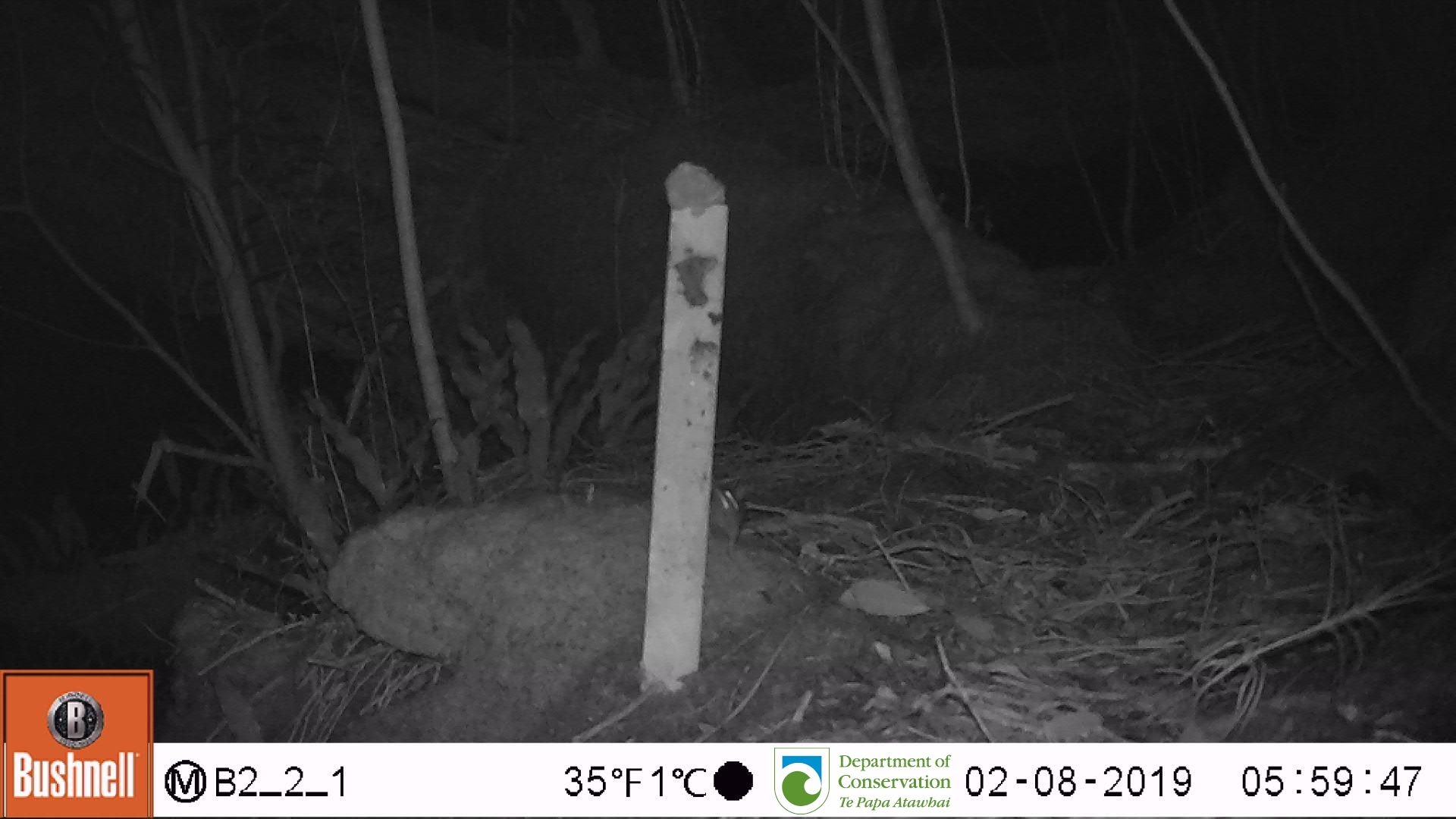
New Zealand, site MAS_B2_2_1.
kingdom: Animalia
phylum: Chordata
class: Mammalia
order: Rodentia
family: Muridae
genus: Mus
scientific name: Mus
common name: mouse